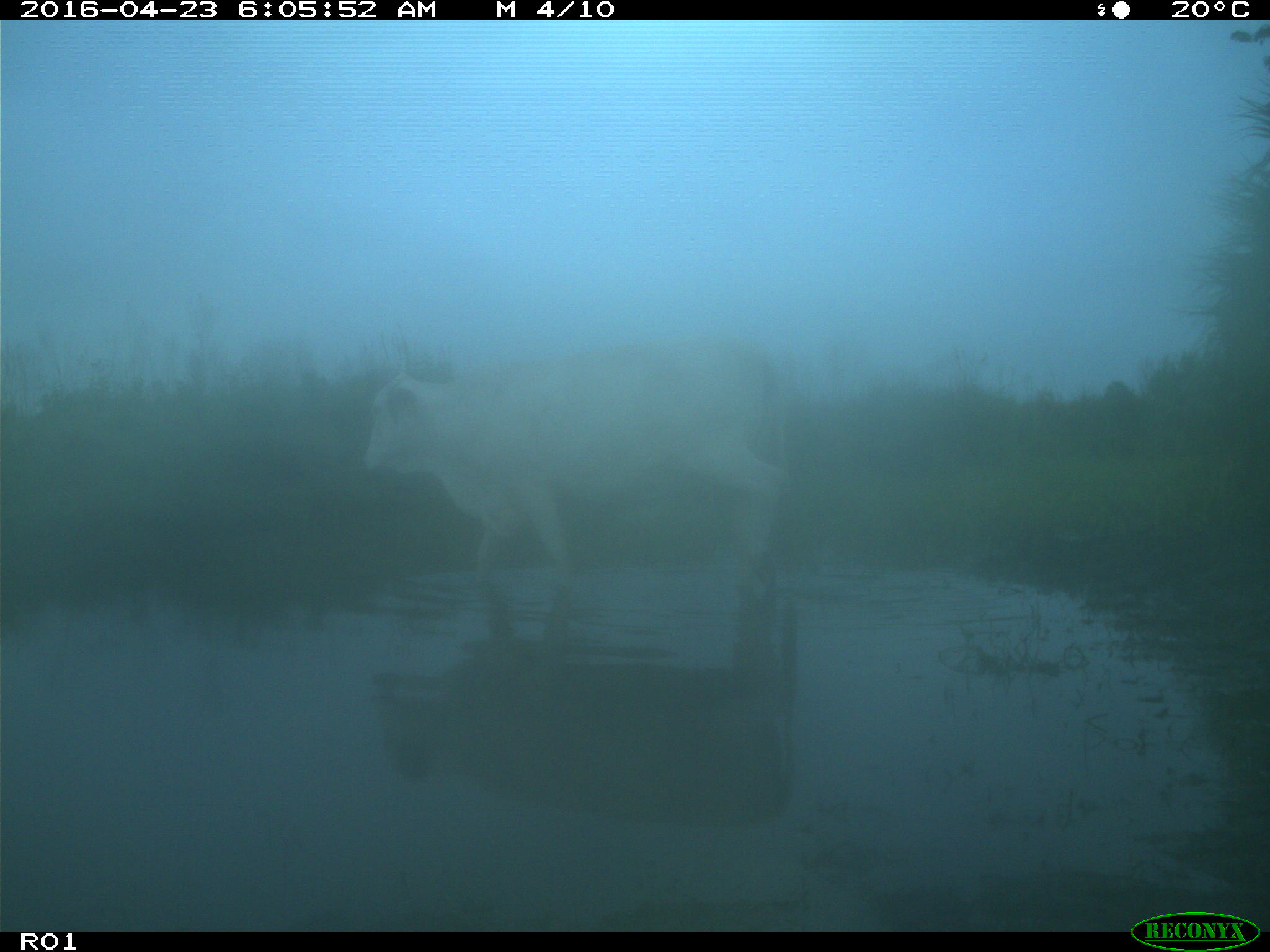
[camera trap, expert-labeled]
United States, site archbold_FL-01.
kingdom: Animalia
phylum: Chordata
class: Mammalia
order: Artiodactyla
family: Bovidae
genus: Bos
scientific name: Bos taurus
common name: domestic cow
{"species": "Bos taurus (domestic cow)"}